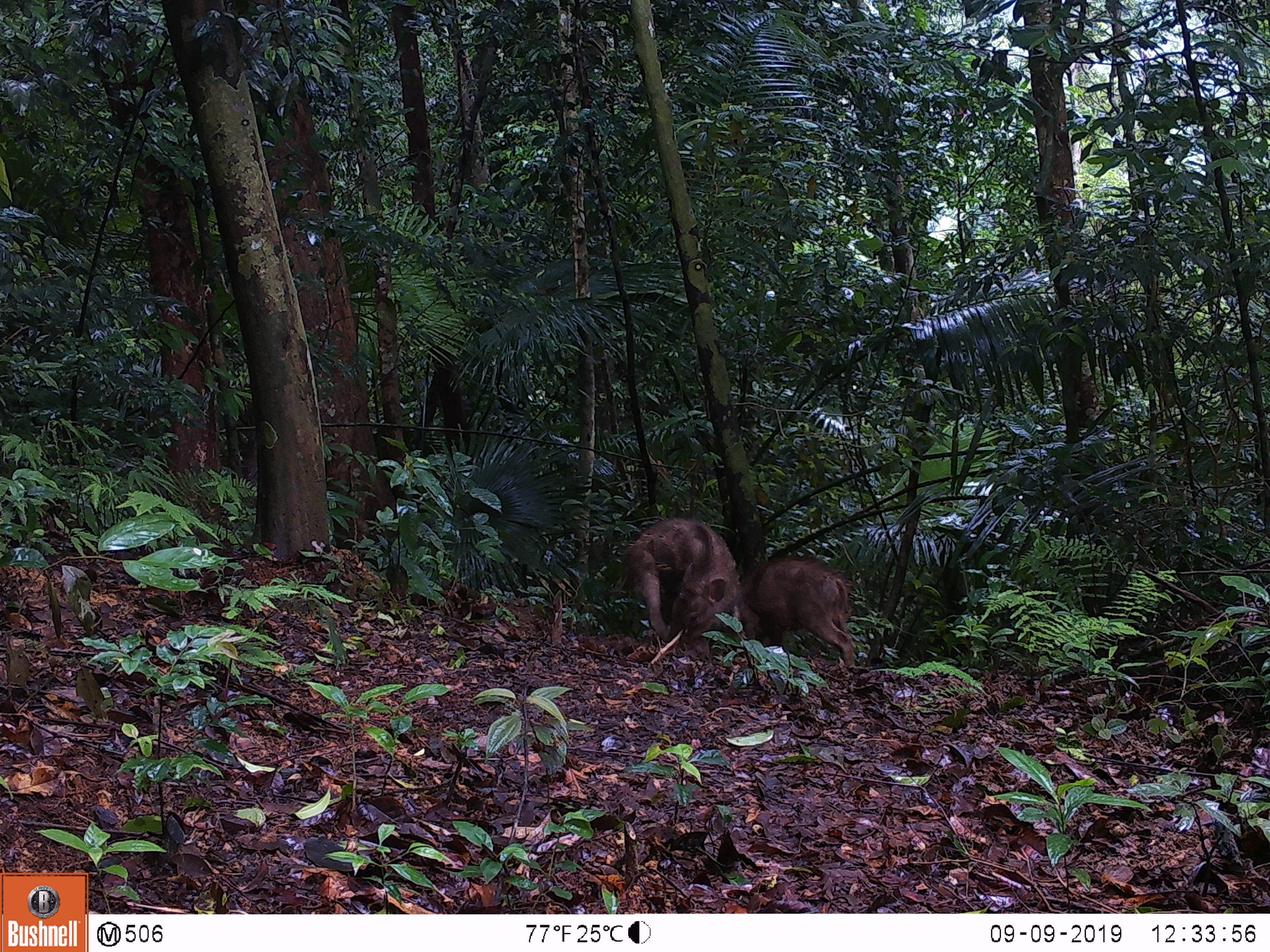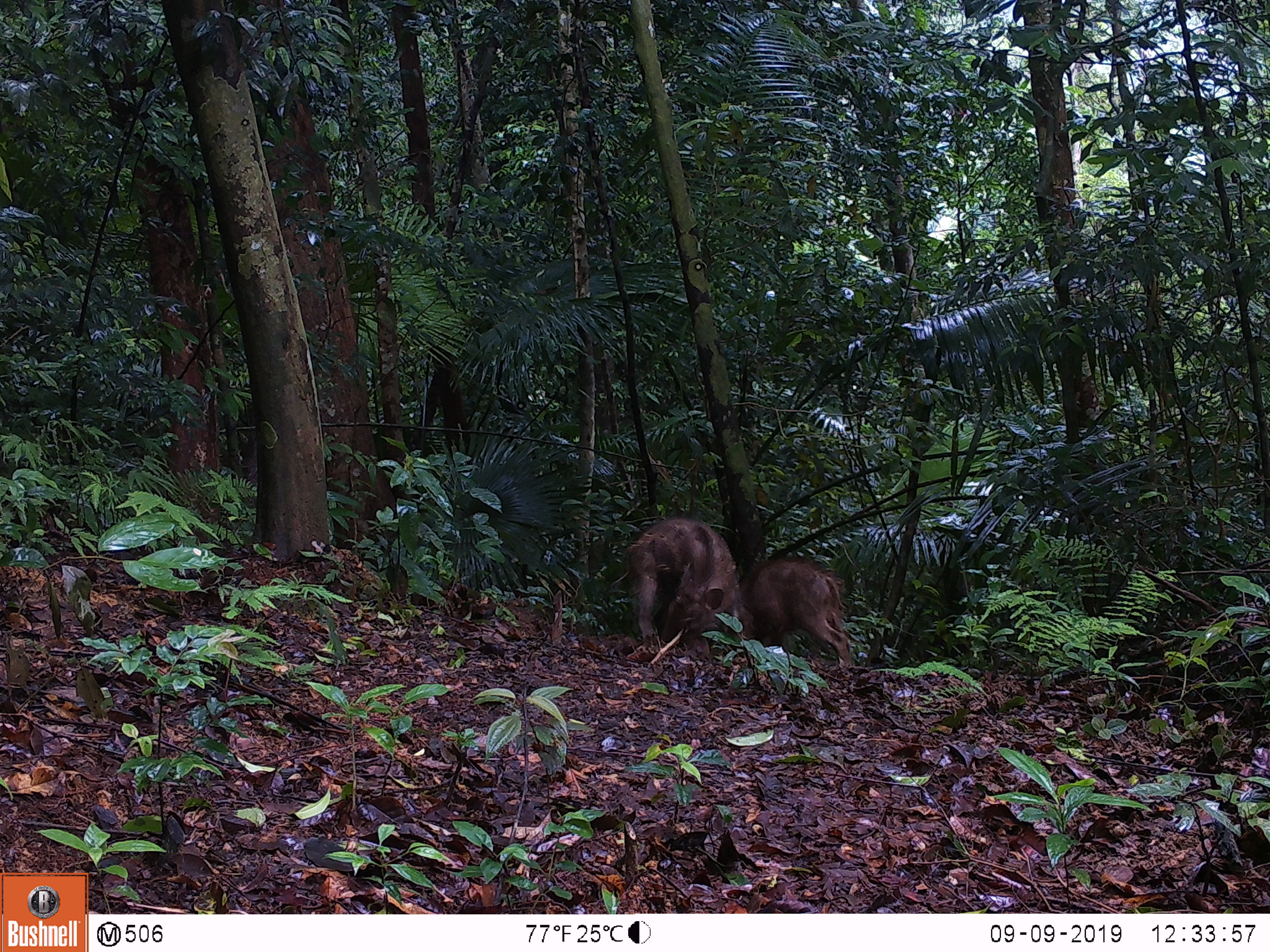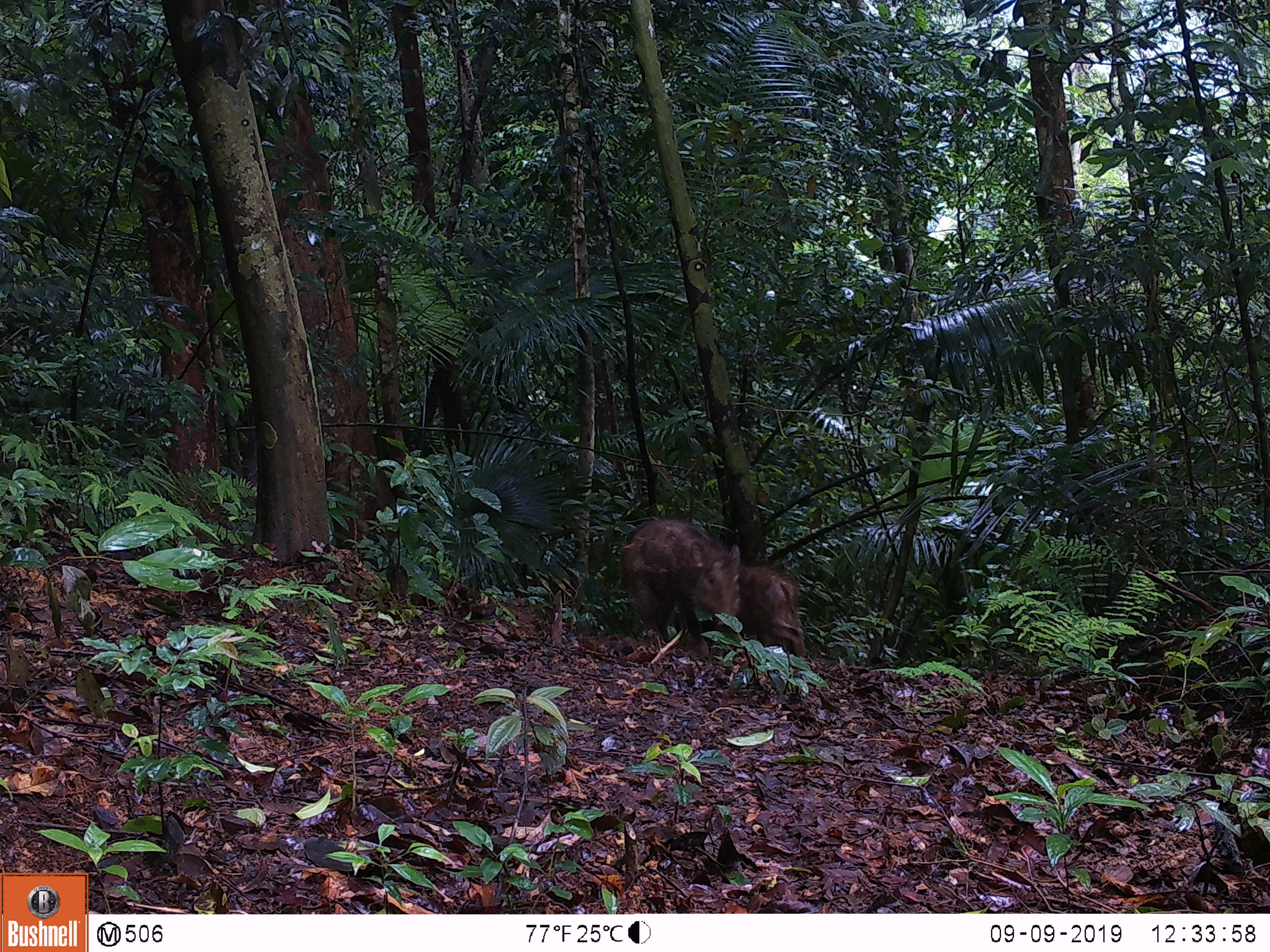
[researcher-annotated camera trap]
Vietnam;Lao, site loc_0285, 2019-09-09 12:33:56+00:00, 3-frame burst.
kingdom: Animalia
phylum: Chordata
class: Mammalia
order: Artiodactyla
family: Suidae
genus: Sus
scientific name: Sus scrofa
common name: eurasian wild pig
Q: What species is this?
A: Eurasian wild pig (Sus scrofa).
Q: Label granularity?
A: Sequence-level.